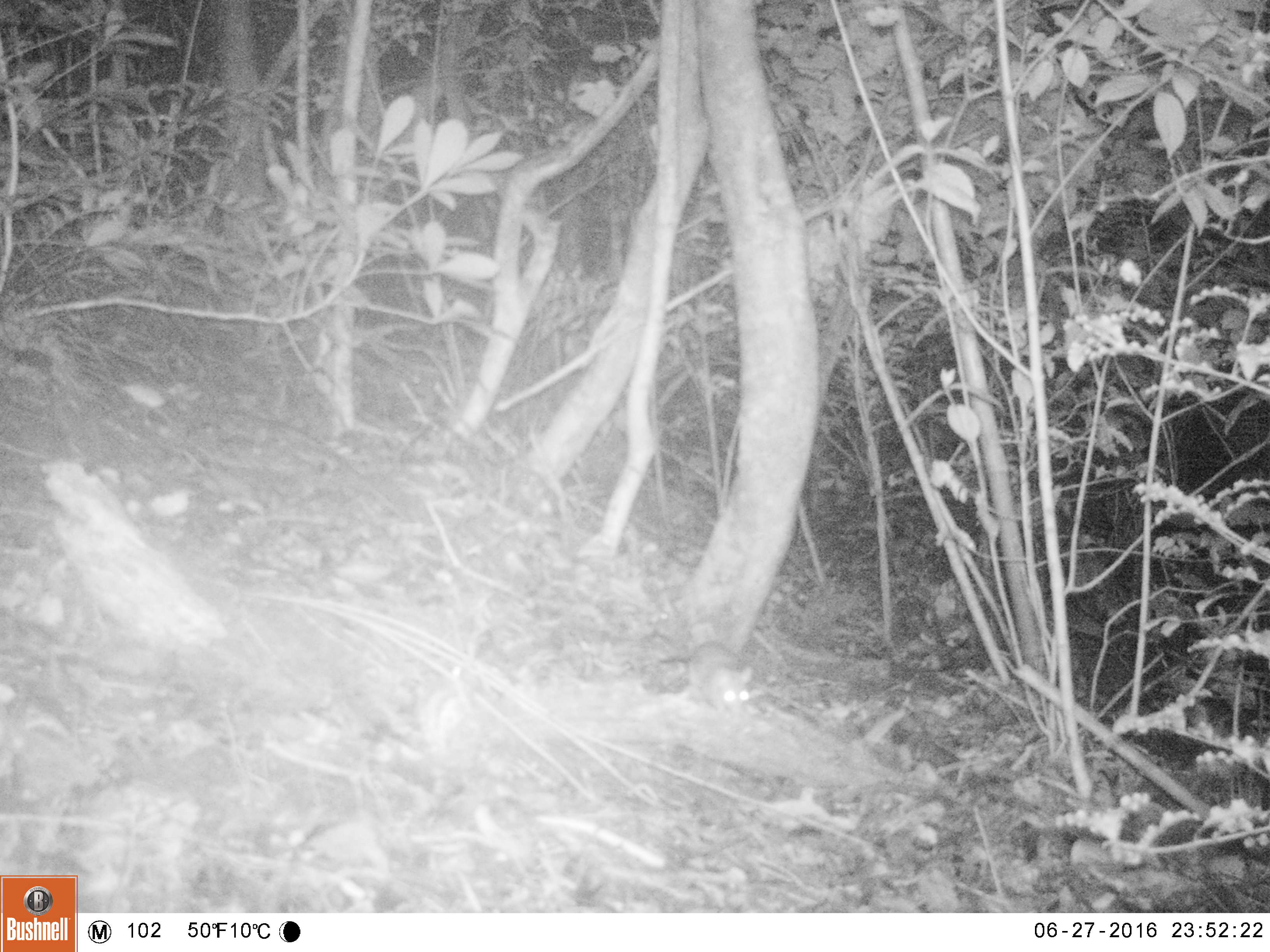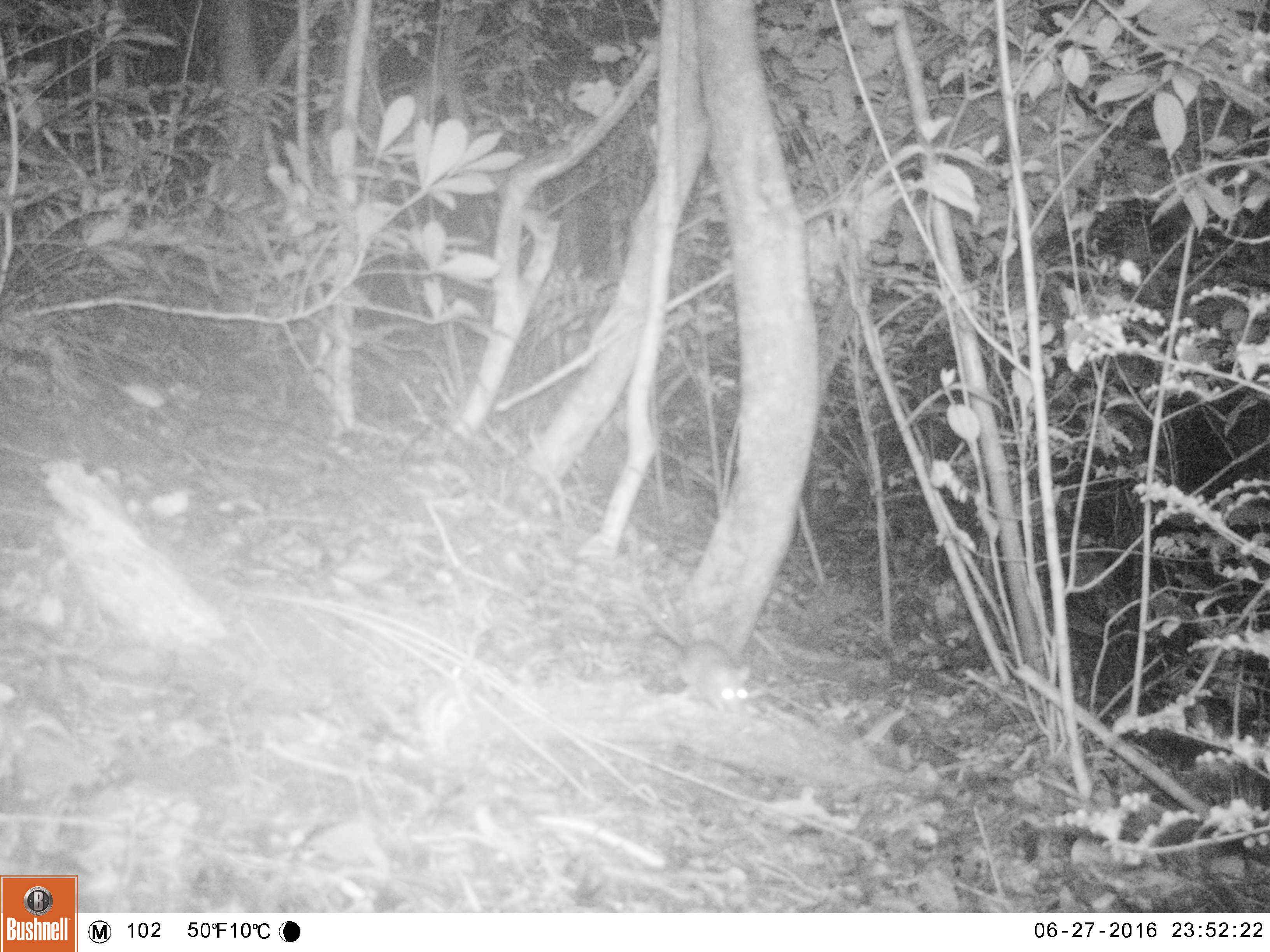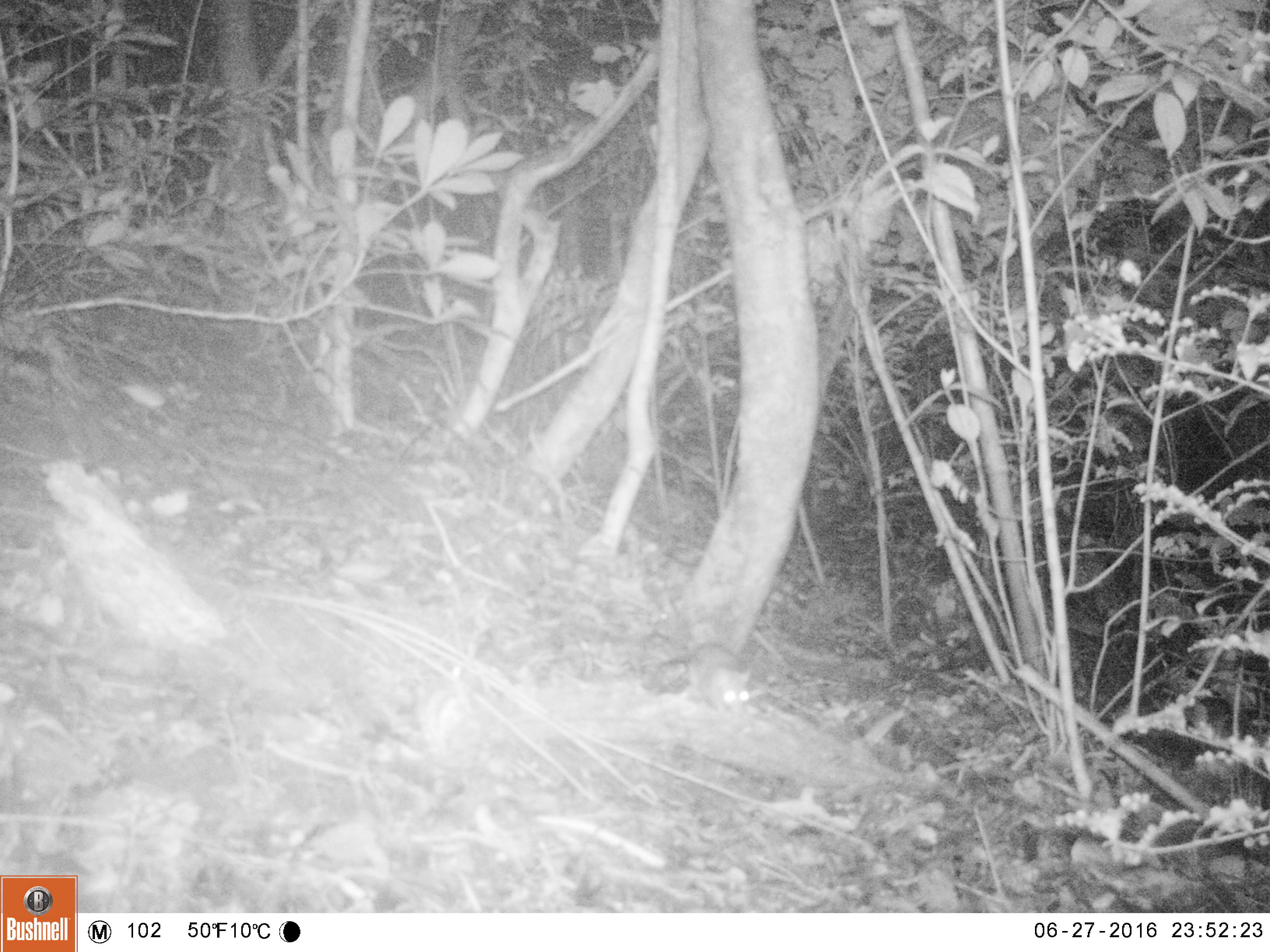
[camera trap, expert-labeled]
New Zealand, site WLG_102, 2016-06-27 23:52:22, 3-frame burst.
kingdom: Animalia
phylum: Chordata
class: Mammalia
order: Rodentia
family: Muridae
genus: Rattus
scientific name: Rattus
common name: rat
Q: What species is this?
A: Rat (Rattus).